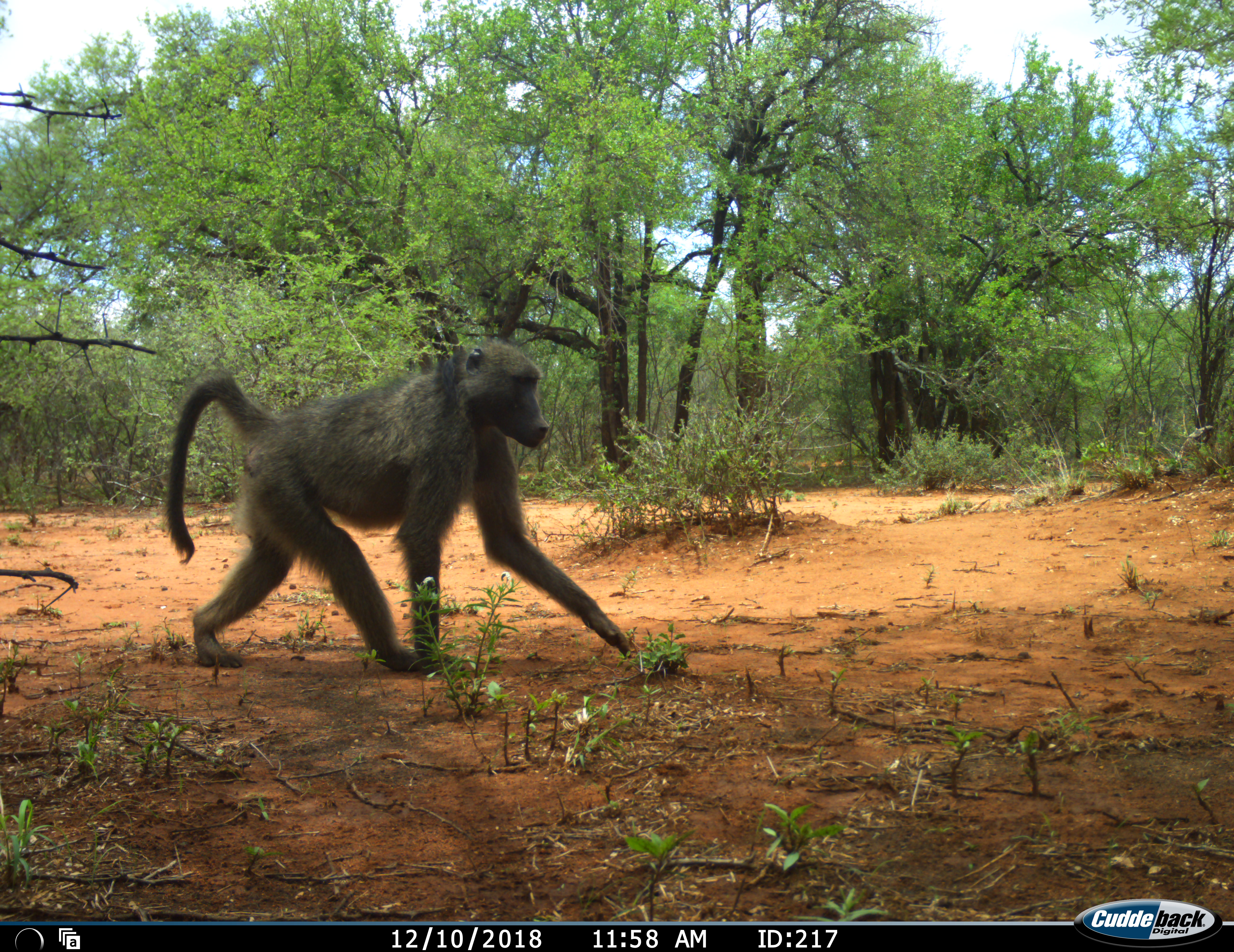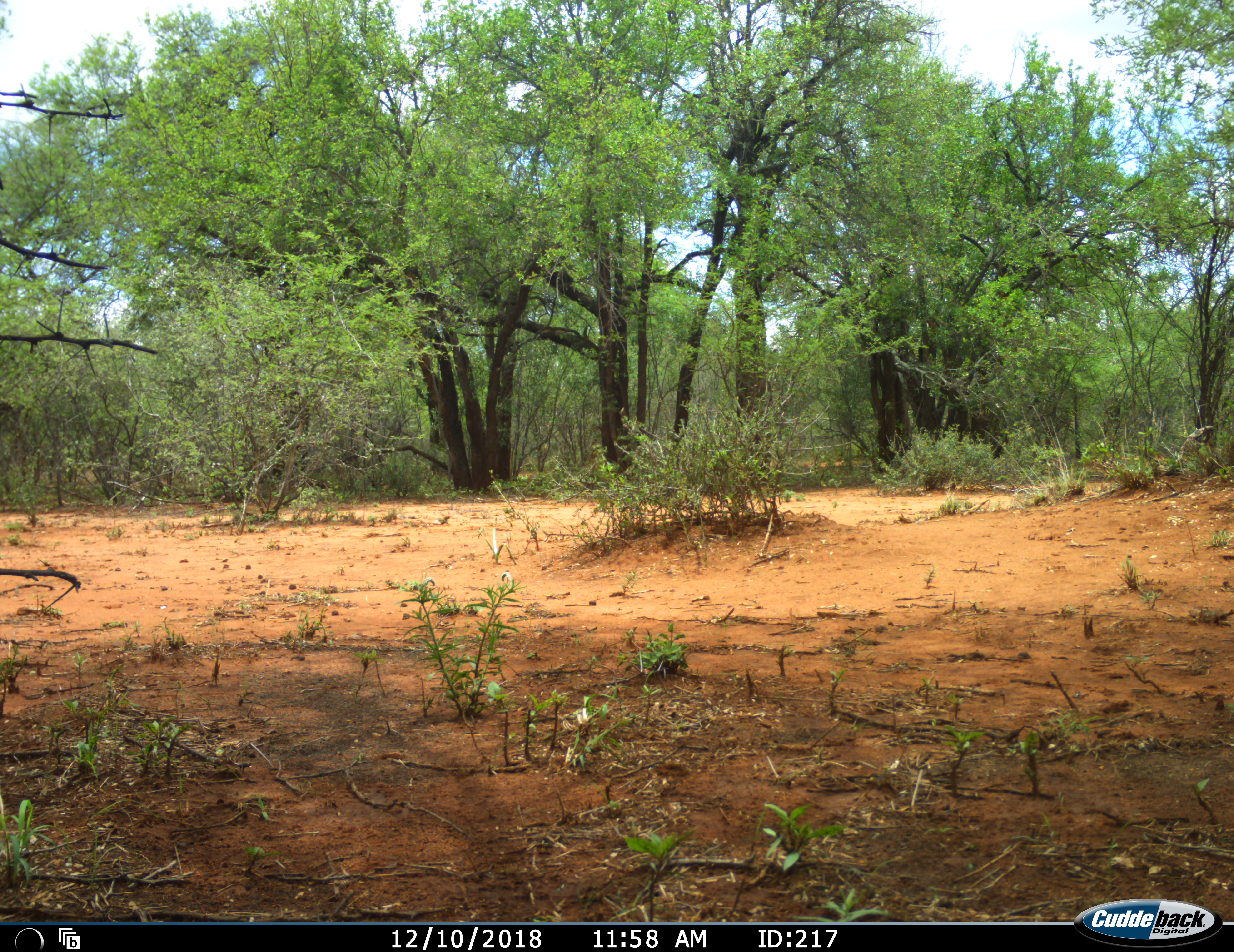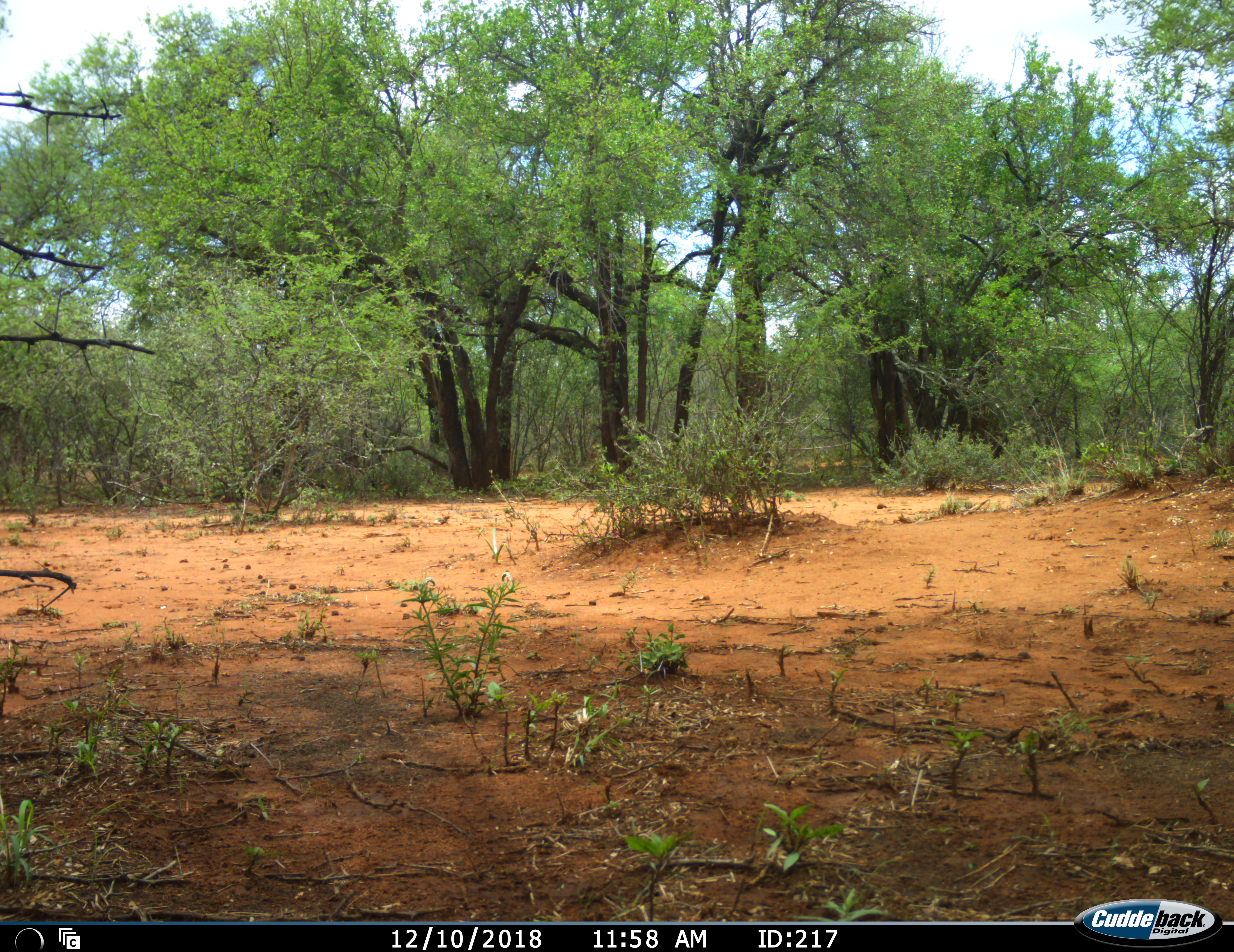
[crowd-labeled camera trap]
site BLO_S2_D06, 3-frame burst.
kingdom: Animalia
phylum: Chordata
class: Mammalia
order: Primates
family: Cercopithecidae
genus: Papio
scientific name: Papio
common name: baboon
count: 1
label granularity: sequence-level